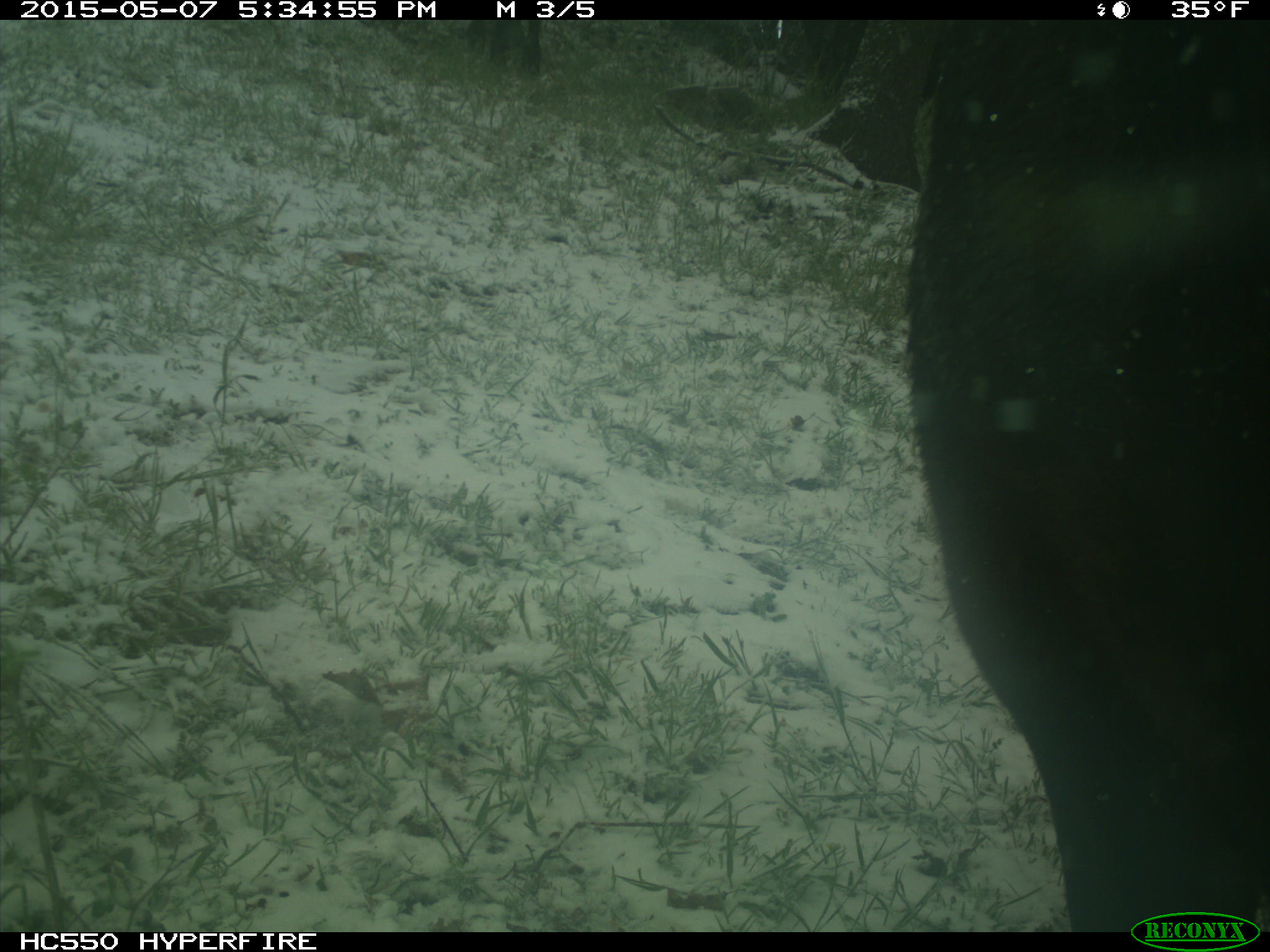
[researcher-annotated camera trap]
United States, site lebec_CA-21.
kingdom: Animalia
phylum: Chordata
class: Mammalia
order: Artiodactyla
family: Bovidae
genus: Bos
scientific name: Bos taurus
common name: domestic cow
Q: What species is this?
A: Bos taurus (domestic cow).